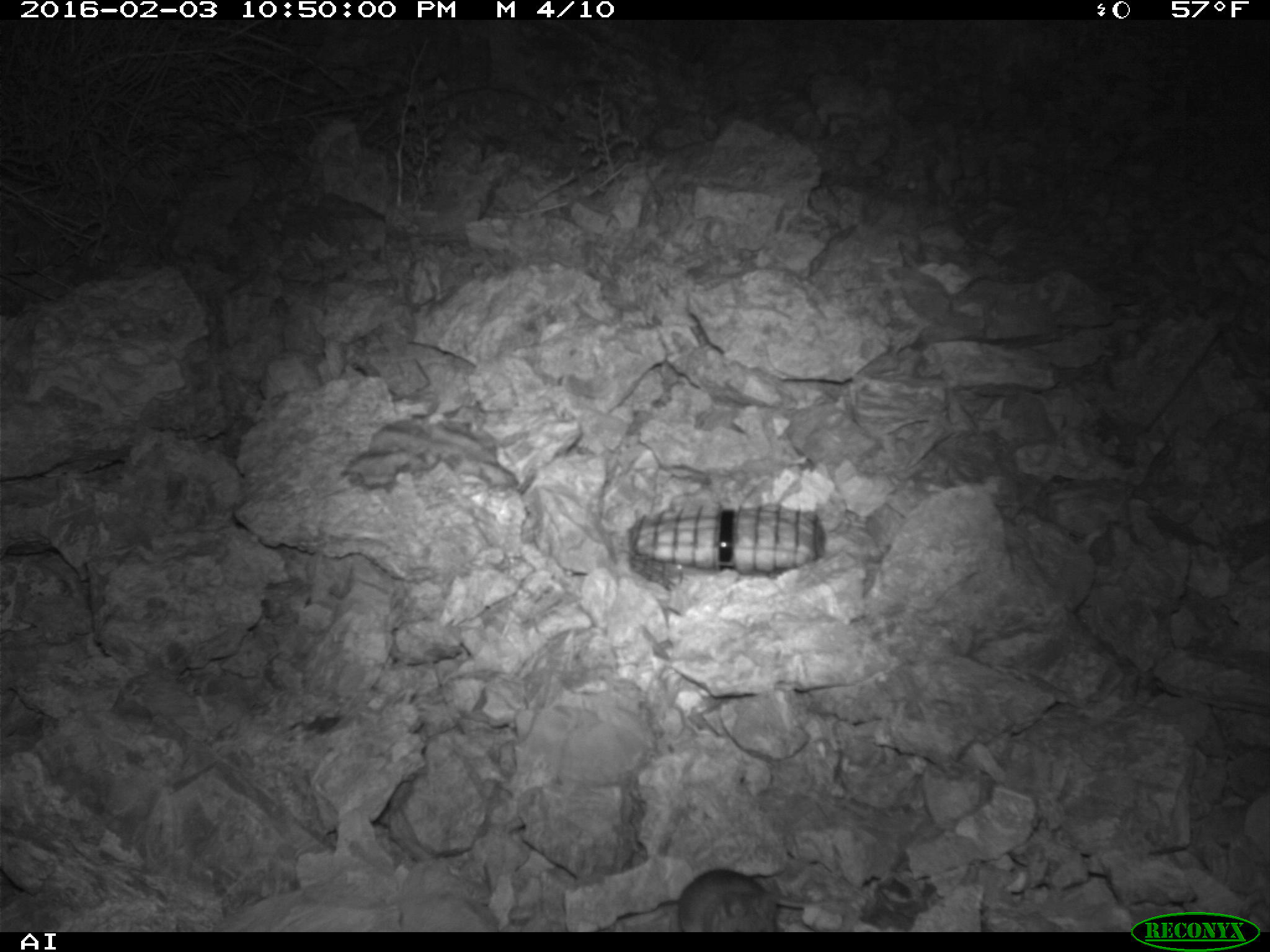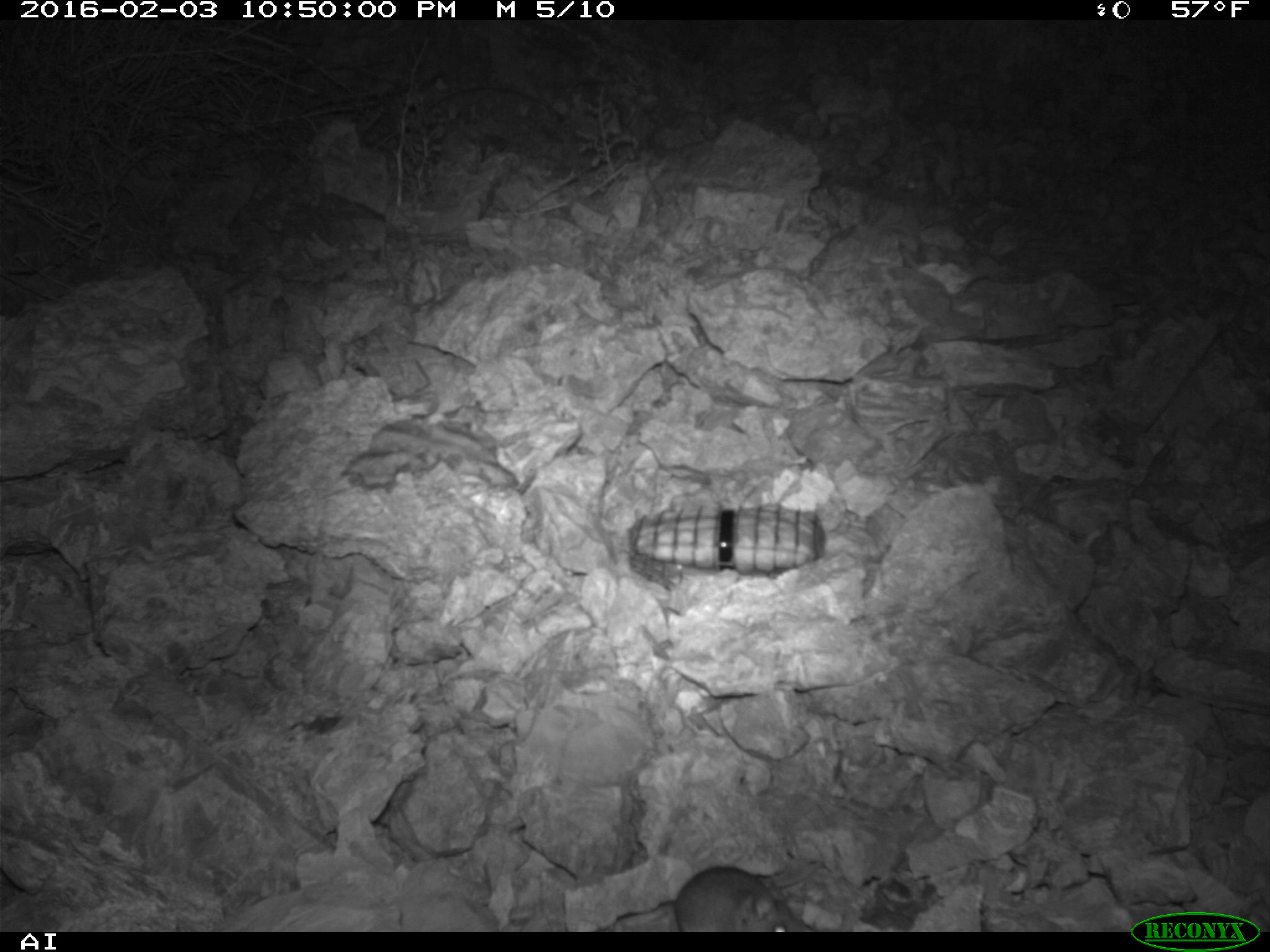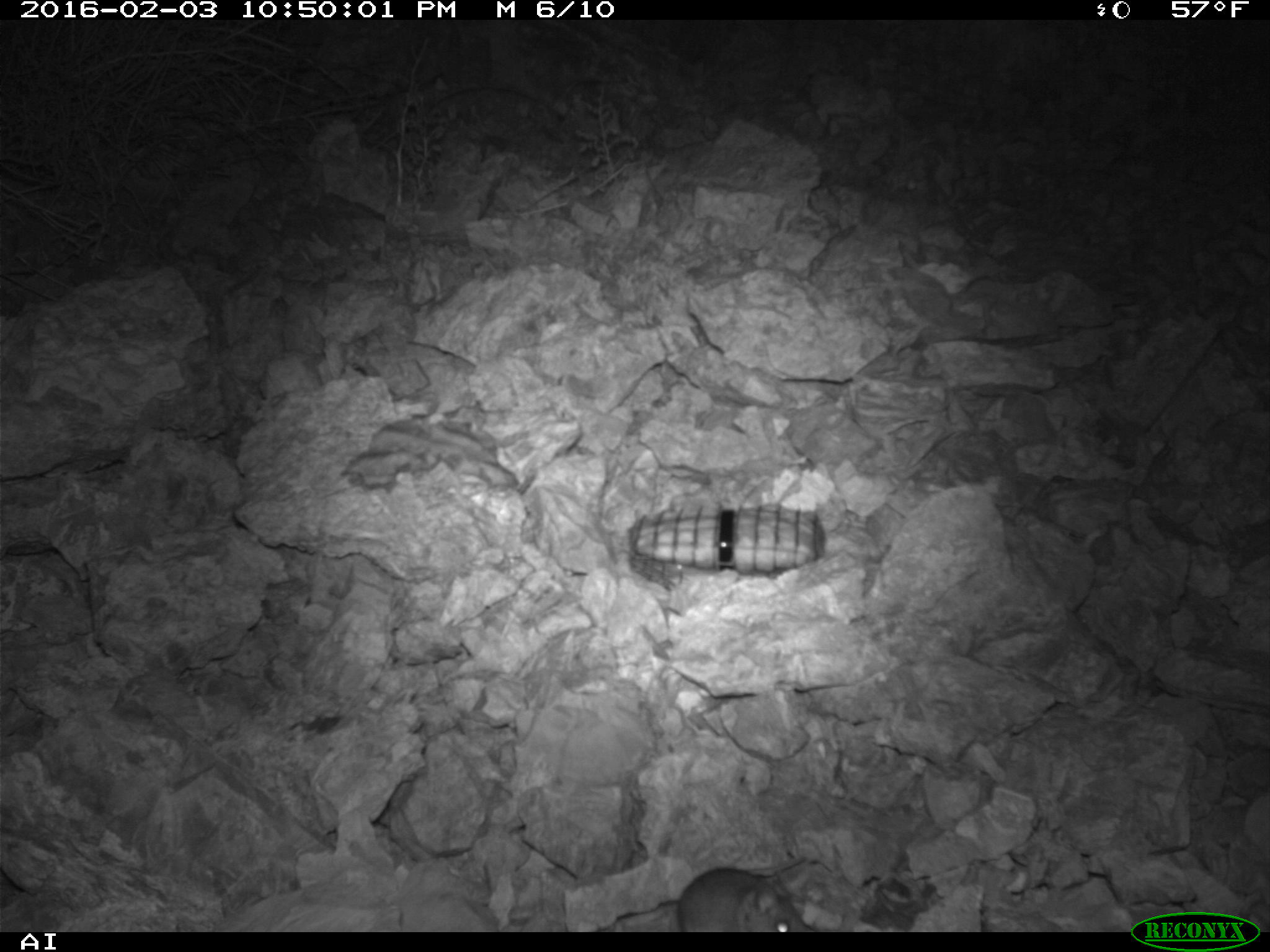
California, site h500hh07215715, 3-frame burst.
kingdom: Animalia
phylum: Chordata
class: Mammalia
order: Rodentia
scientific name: Rodentia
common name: rodent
Rodent (Rodentia).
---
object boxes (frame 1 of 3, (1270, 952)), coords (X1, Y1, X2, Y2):
rodent: (678, 868, 853, 932)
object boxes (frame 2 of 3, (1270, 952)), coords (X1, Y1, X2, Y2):
rodent: (596, 864, 819, 932)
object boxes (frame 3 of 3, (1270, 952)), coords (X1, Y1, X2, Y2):
rodent: (591, 866, 815, 933)